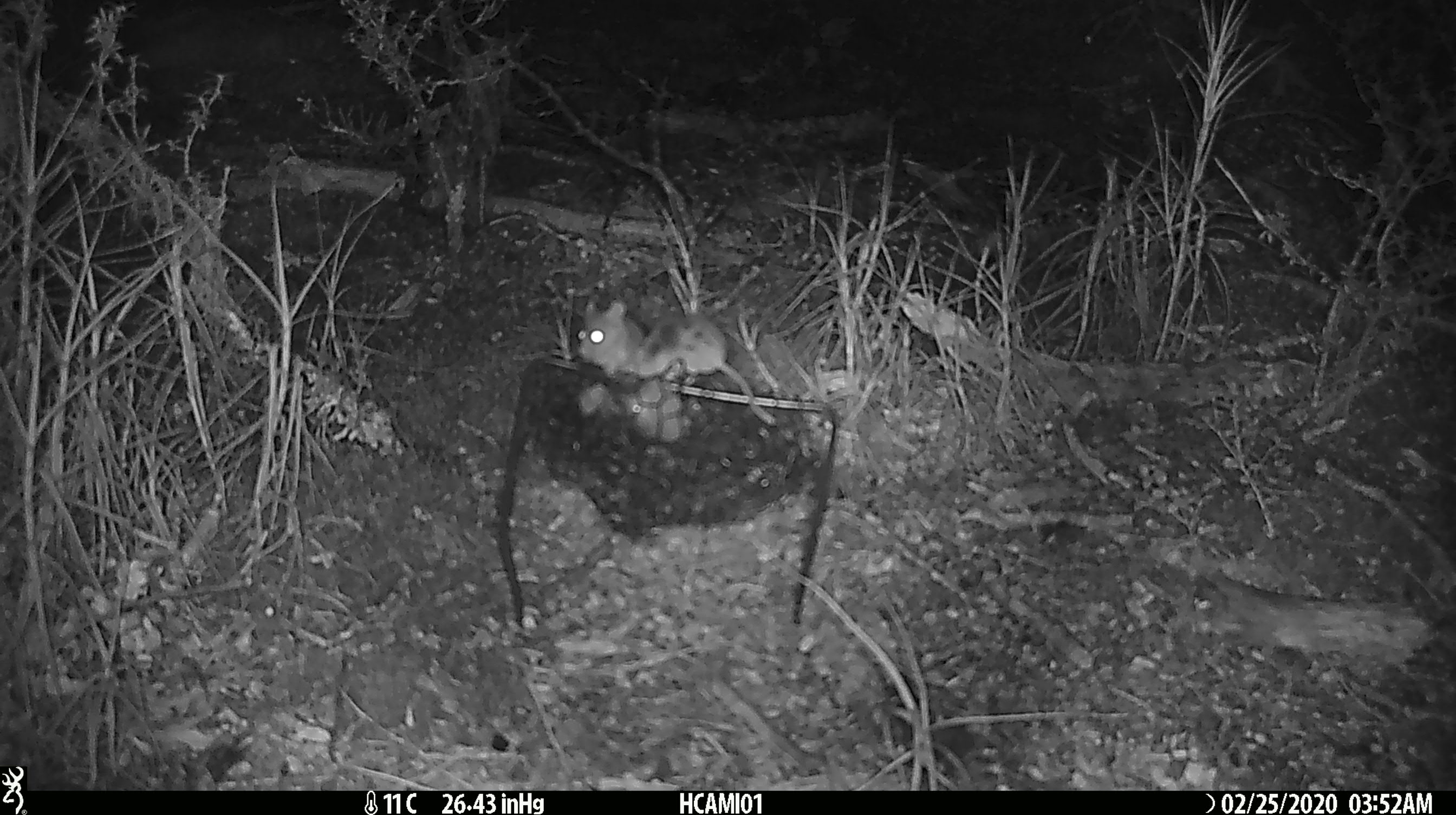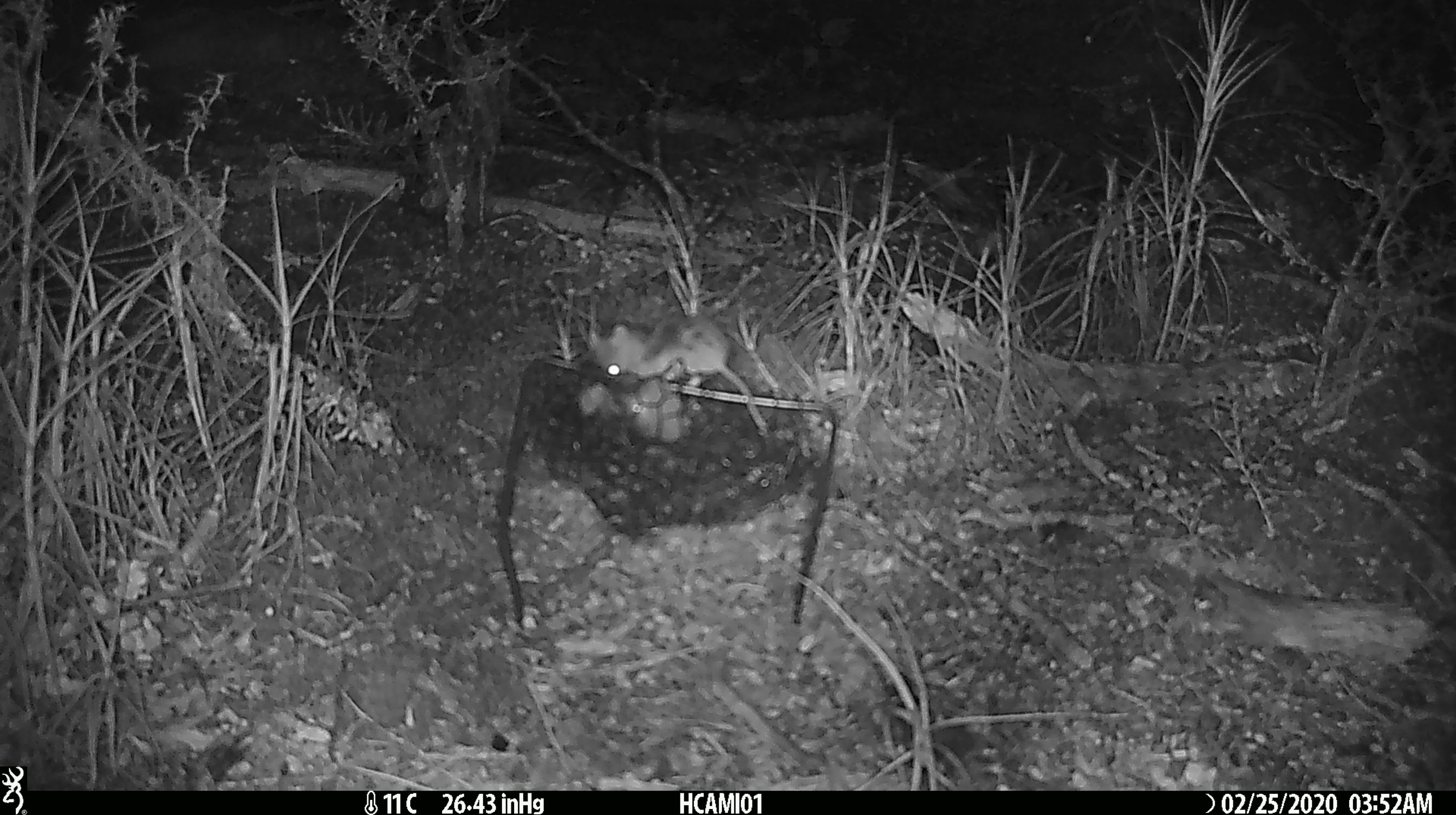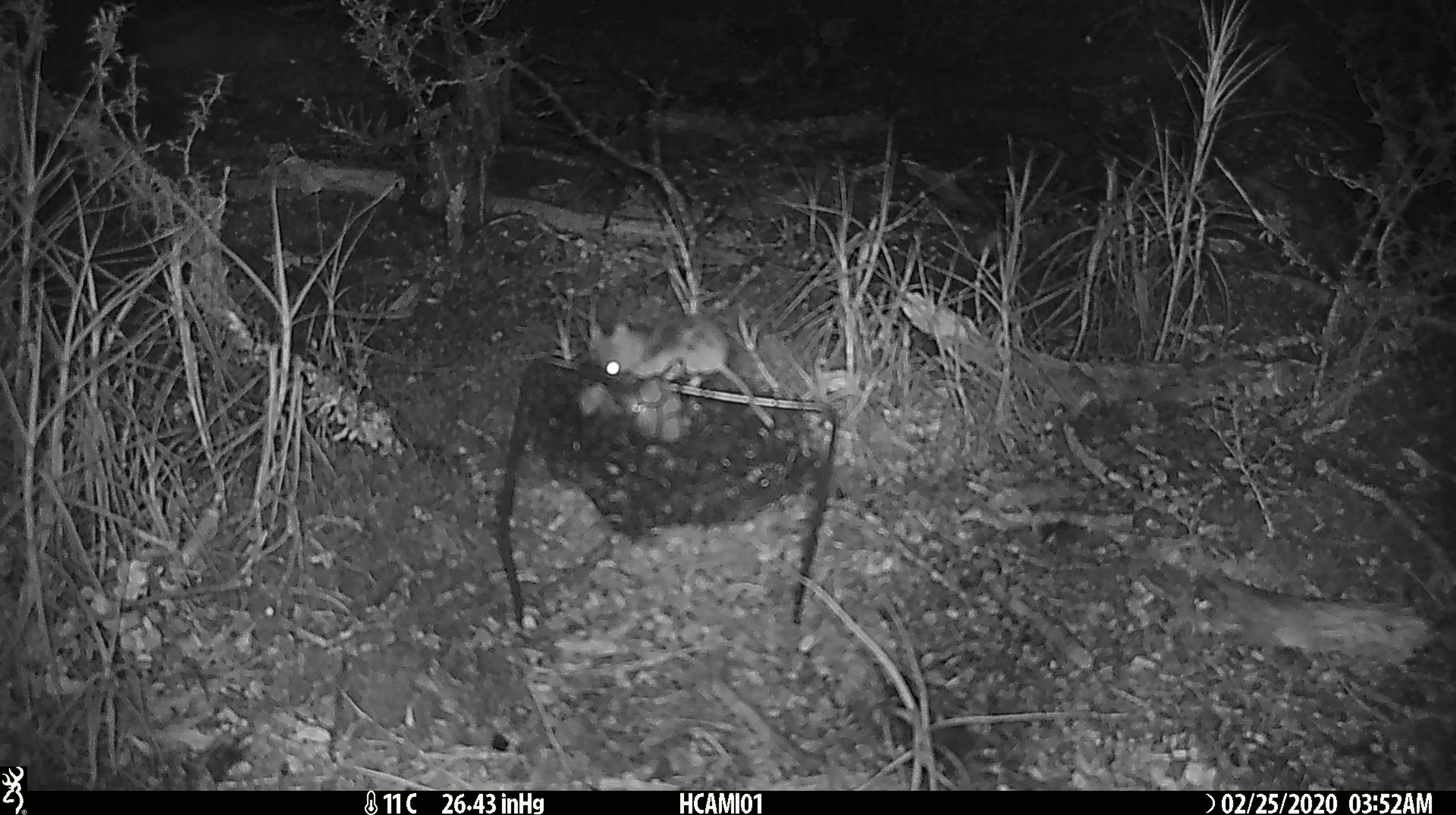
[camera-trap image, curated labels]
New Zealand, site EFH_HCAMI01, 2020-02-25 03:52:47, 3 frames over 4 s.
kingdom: Animalia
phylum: Chordata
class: Mammalia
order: Rodentia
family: Muridae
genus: Mus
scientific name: Mus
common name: mouse